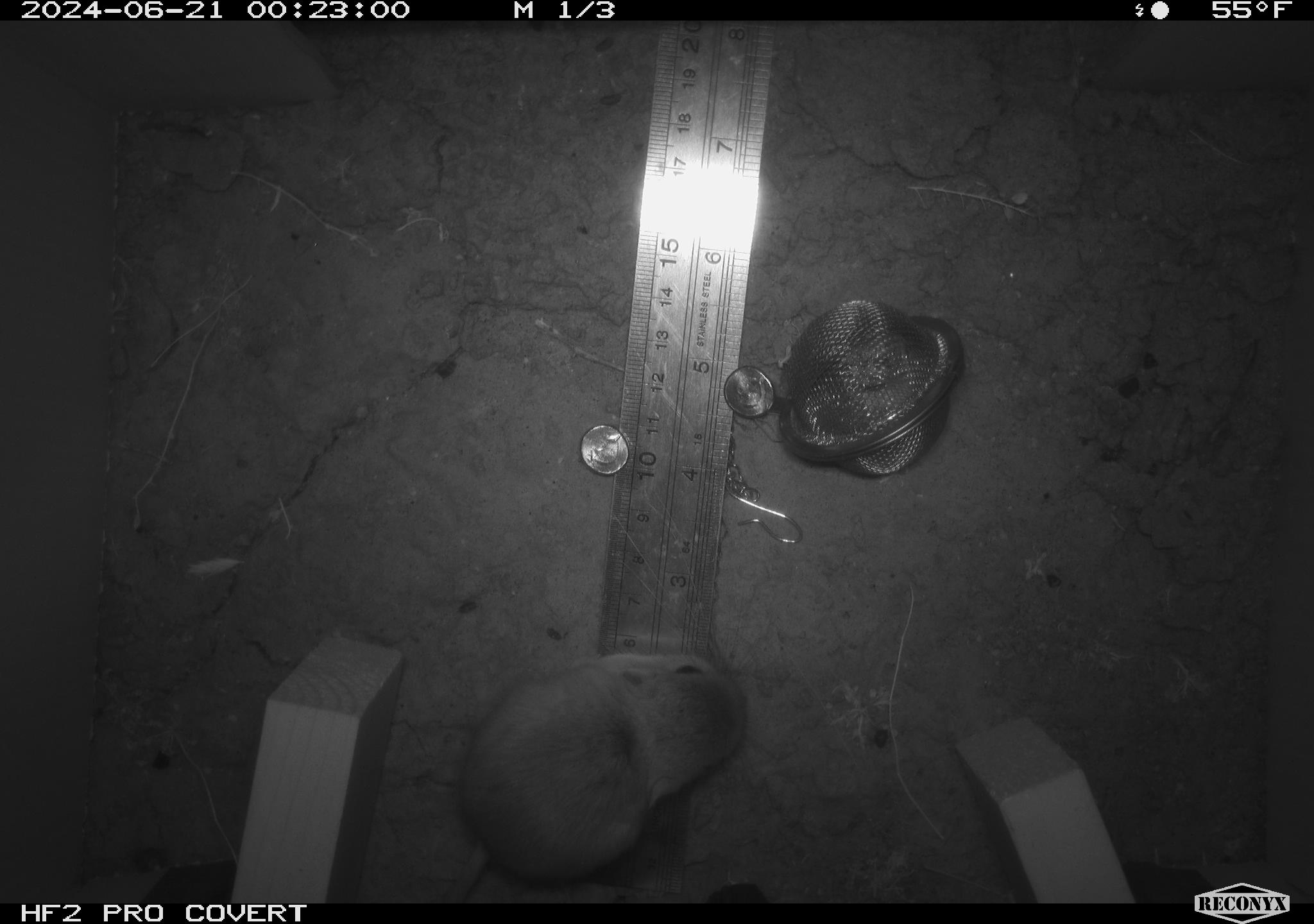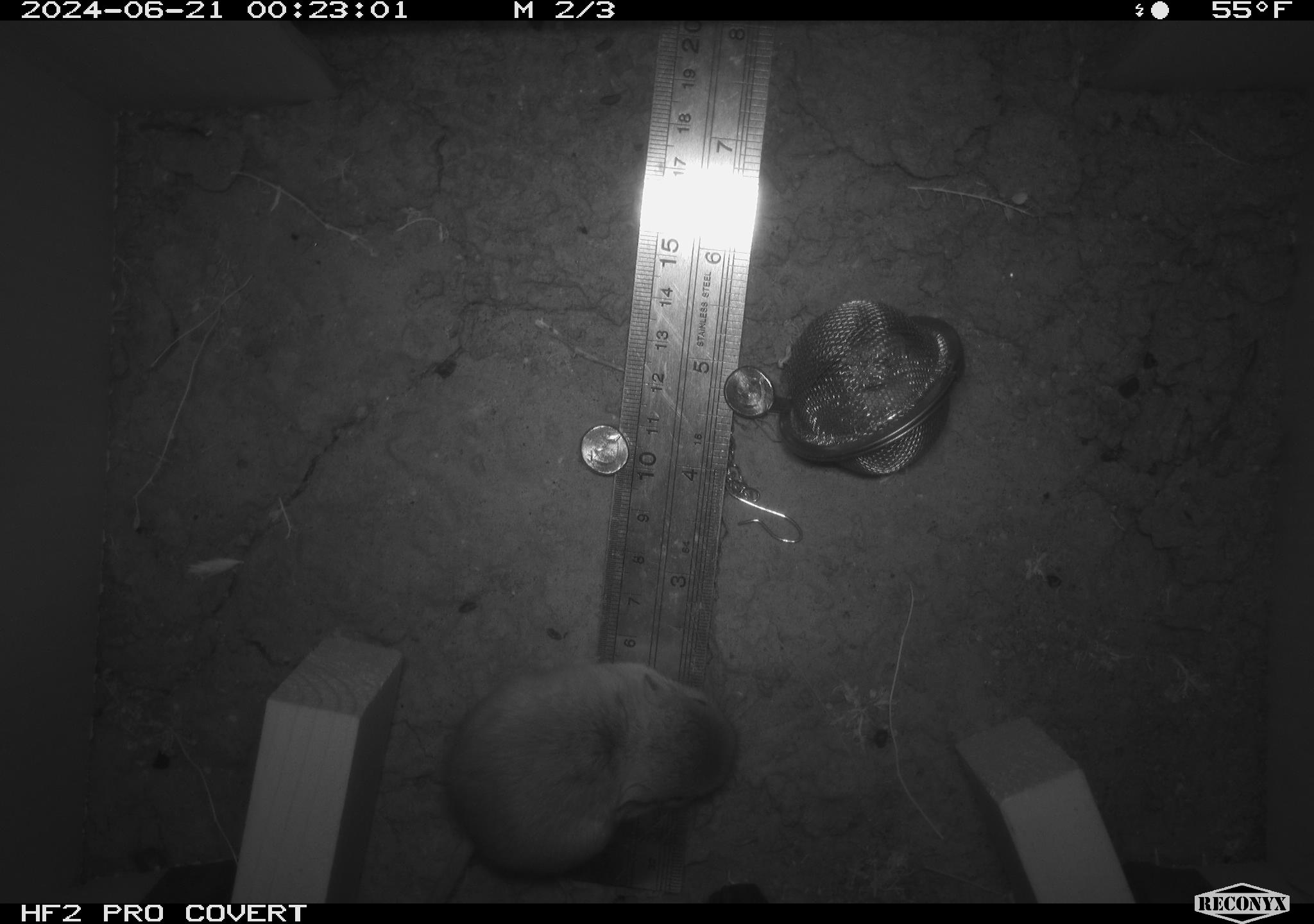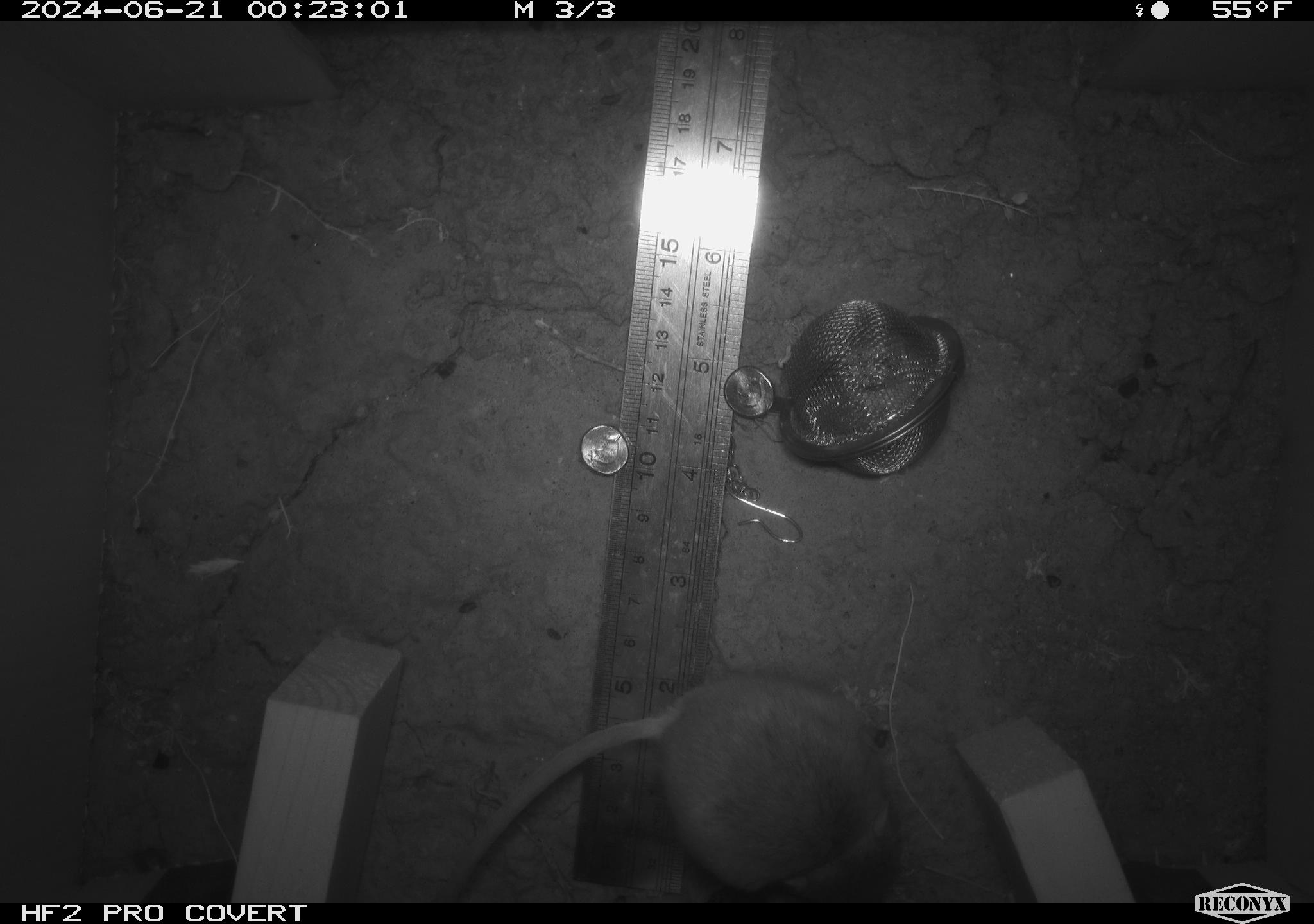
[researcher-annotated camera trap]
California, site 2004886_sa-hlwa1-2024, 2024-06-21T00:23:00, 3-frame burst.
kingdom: Animalia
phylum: Chordata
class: Mammalia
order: Rodentia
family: Heteromyidae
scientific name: Heteromyidae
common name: kangaroo rats and pocket mice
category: heteromyidae family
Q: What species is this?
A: Heteromyidae family (kangaroo rats and pocket mice) (Heteromyidae).